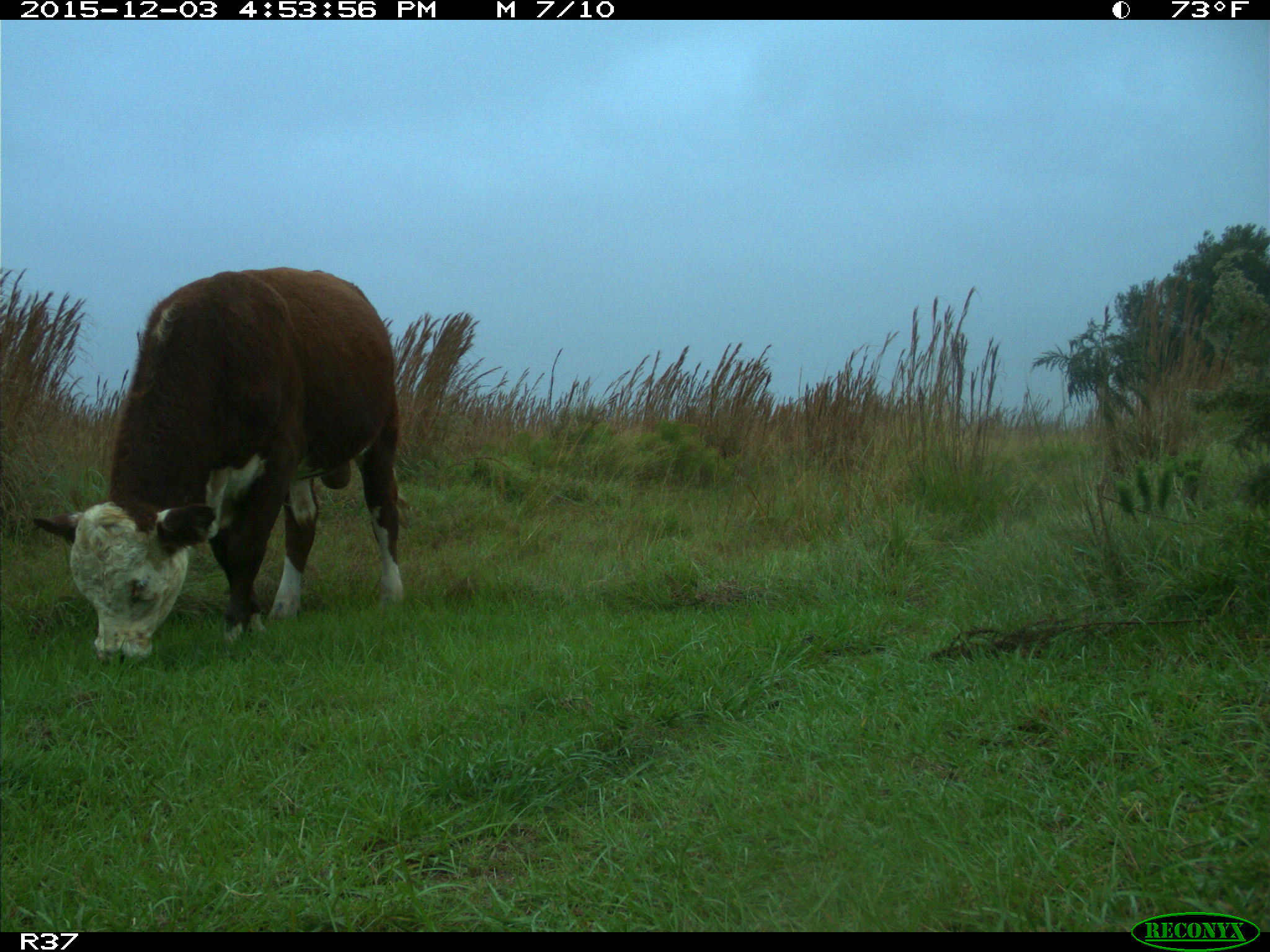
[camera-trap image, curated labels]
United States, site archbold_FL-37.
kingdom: Animalia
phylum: Chordata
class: Mammalia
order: Artiodactyla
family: Bovidae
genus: Bos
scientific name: Bos taurus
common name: domestic cow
Bos taurus (domestic cow).